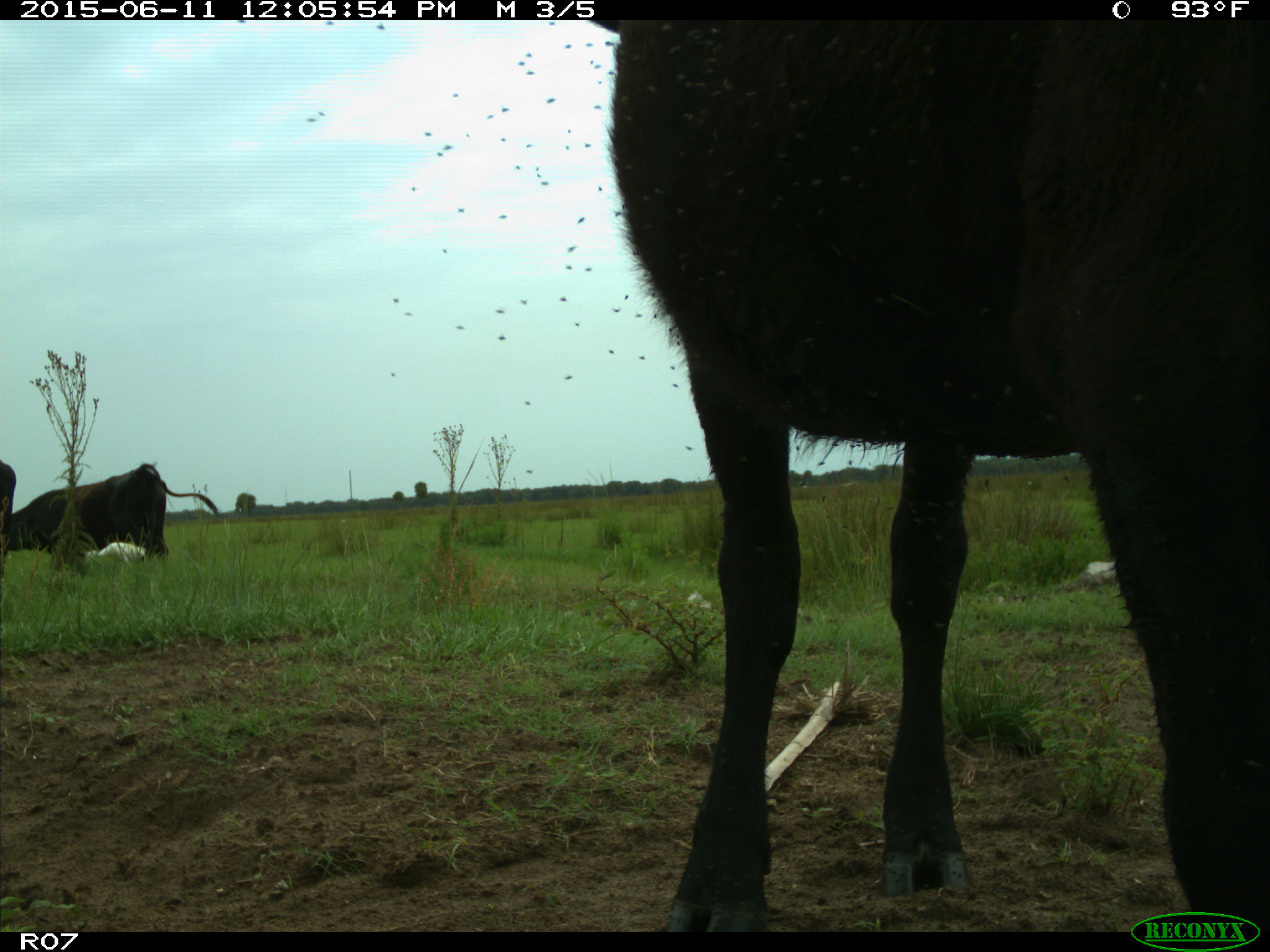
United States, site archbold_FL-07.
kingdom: Animalia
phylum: Chordata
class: Mammalia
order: Artiodactyla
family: Bovidae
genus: Bos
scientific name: Bos taurus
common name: domestic cow